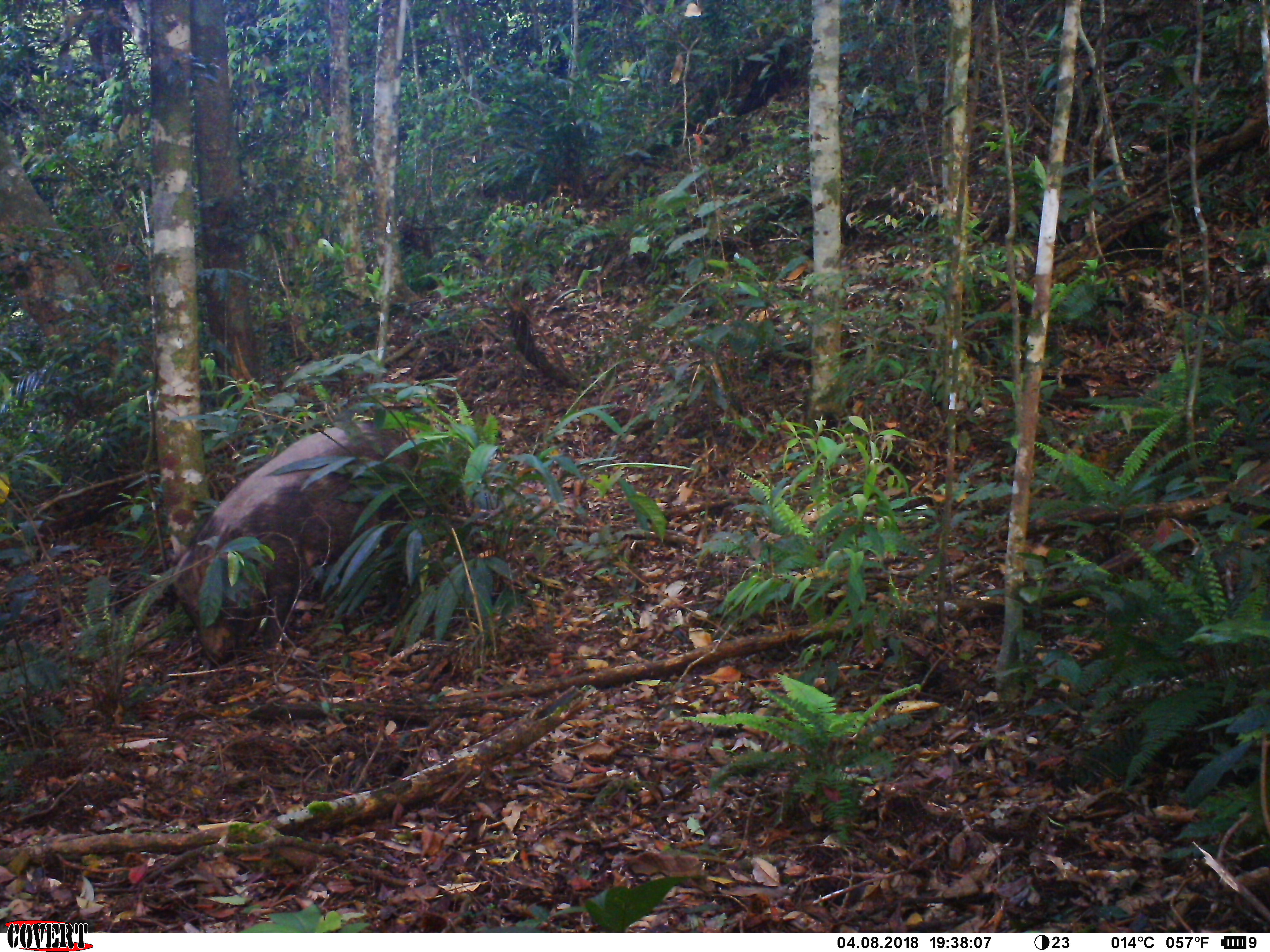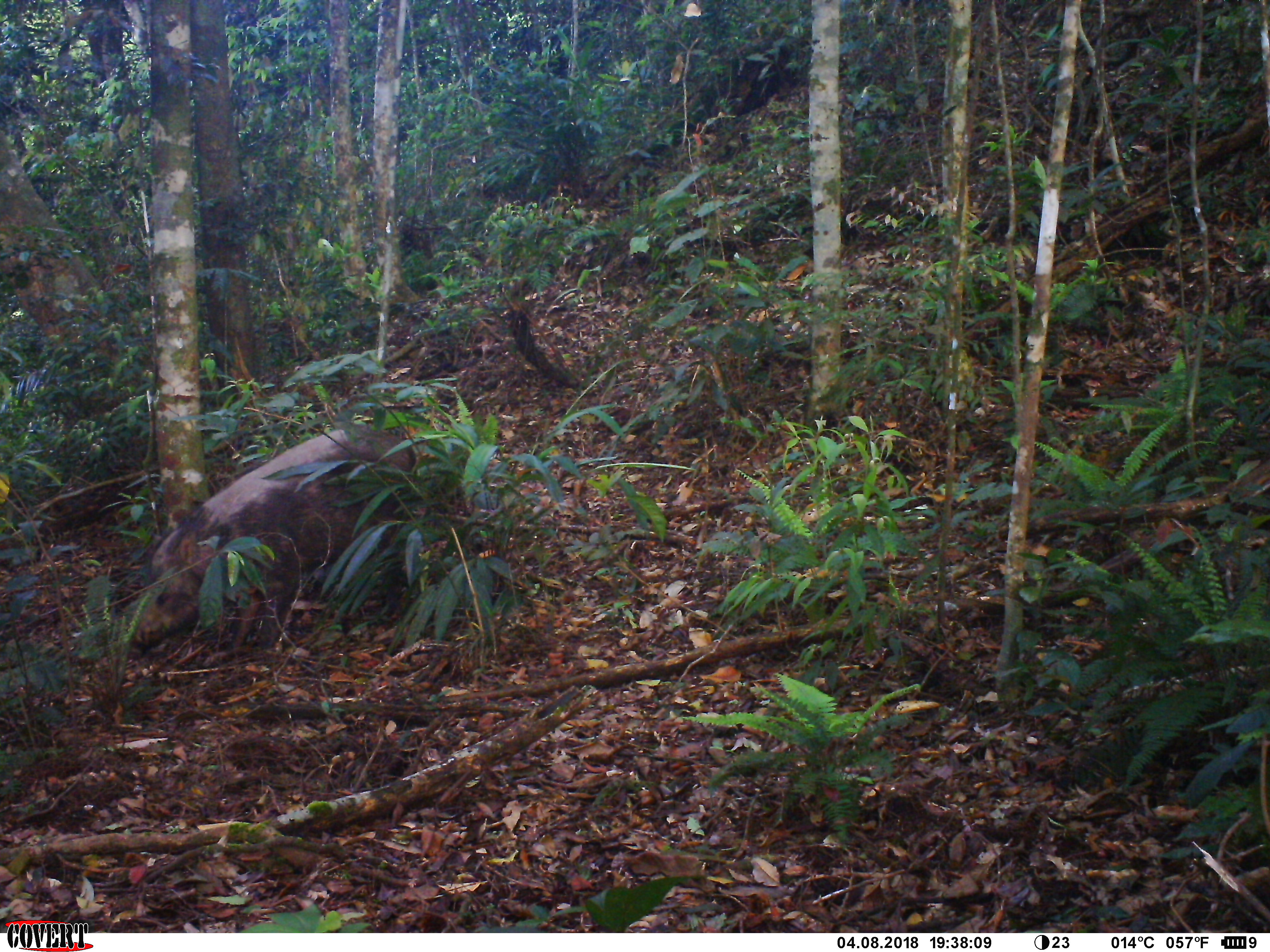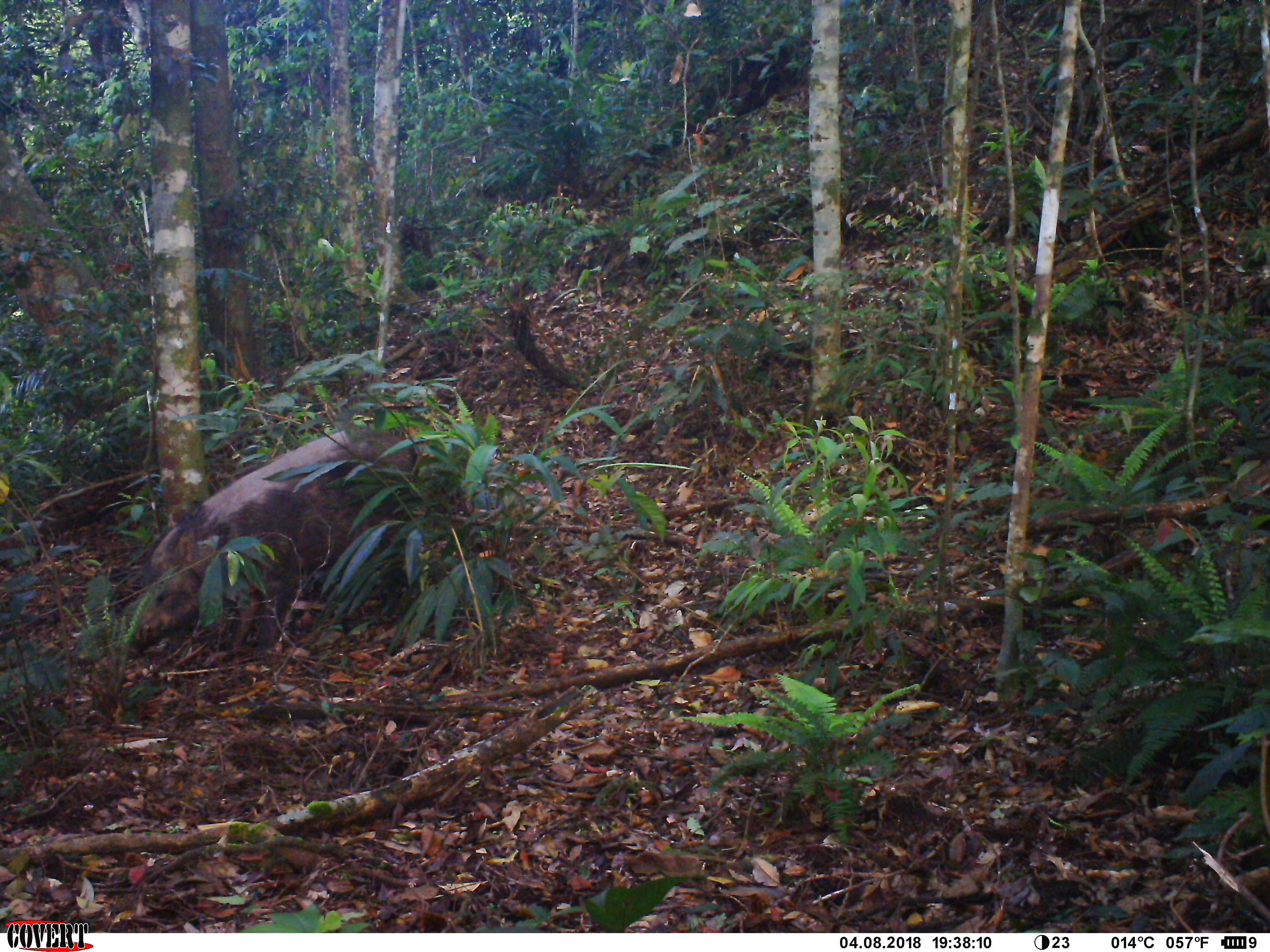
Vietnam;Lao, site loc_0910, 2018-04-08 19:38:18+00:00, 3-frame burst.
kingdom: Animalia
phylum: Chordata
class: Mammalia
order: Artiodactyla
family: Suidae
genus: Sus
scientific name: Sus scrofa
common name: eurasian wild pig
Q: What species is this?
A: Eurasian wild pig (Sus scrofa).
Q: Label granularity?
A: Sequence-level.